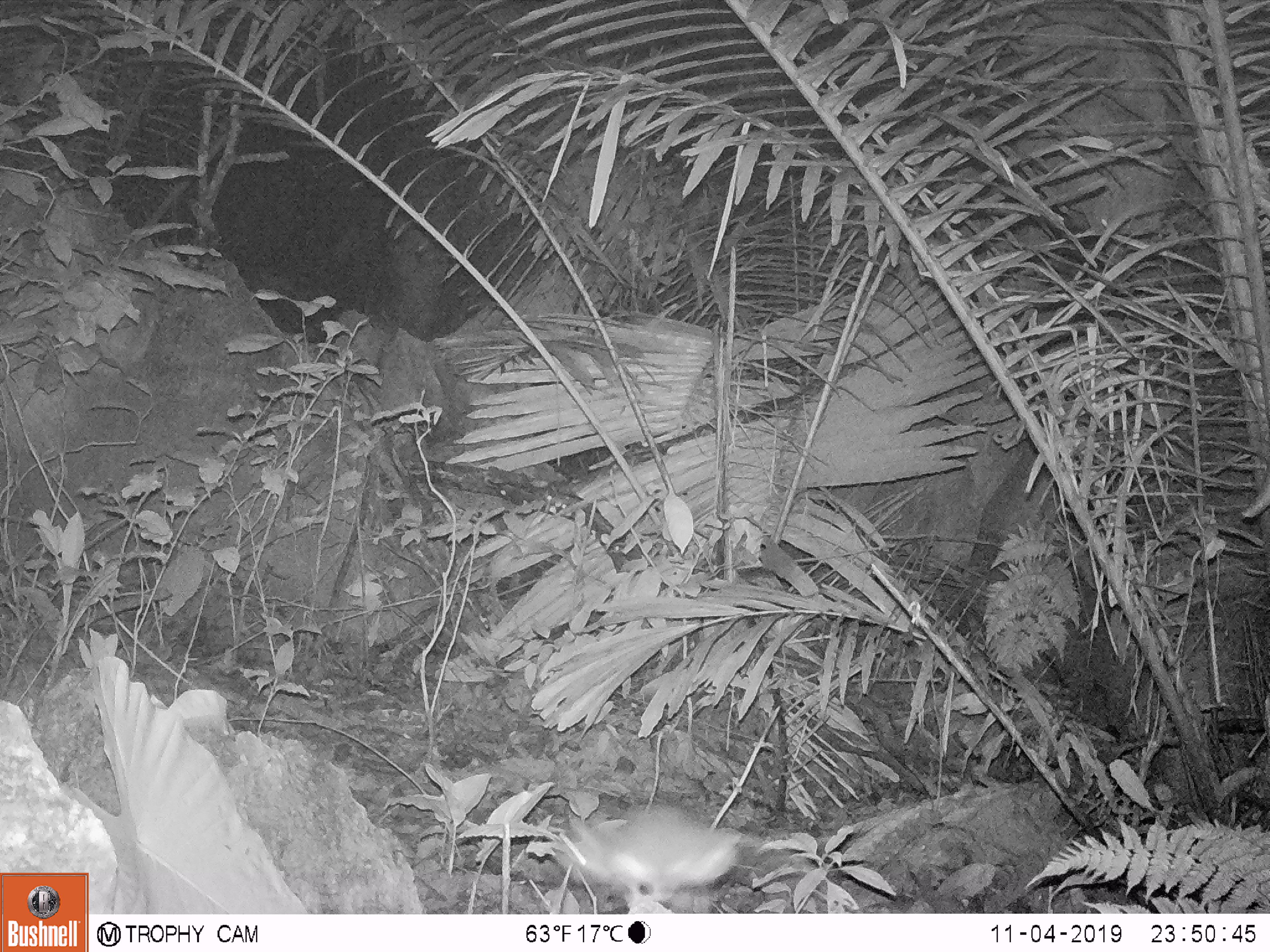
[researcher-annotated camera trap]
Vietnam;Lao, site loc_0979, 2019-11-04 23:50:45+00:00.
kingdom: Animalia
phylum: Chordata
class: Mammalia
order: Rodentia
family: Muridae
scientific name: Muridae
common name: old-world mice and rats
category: unidentified murid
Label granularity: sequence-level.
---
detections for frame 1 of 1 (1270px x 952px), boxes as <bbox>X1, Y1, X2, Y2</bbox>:
unidentified murid: <bbox>551, 802, 770, 910</bbox>